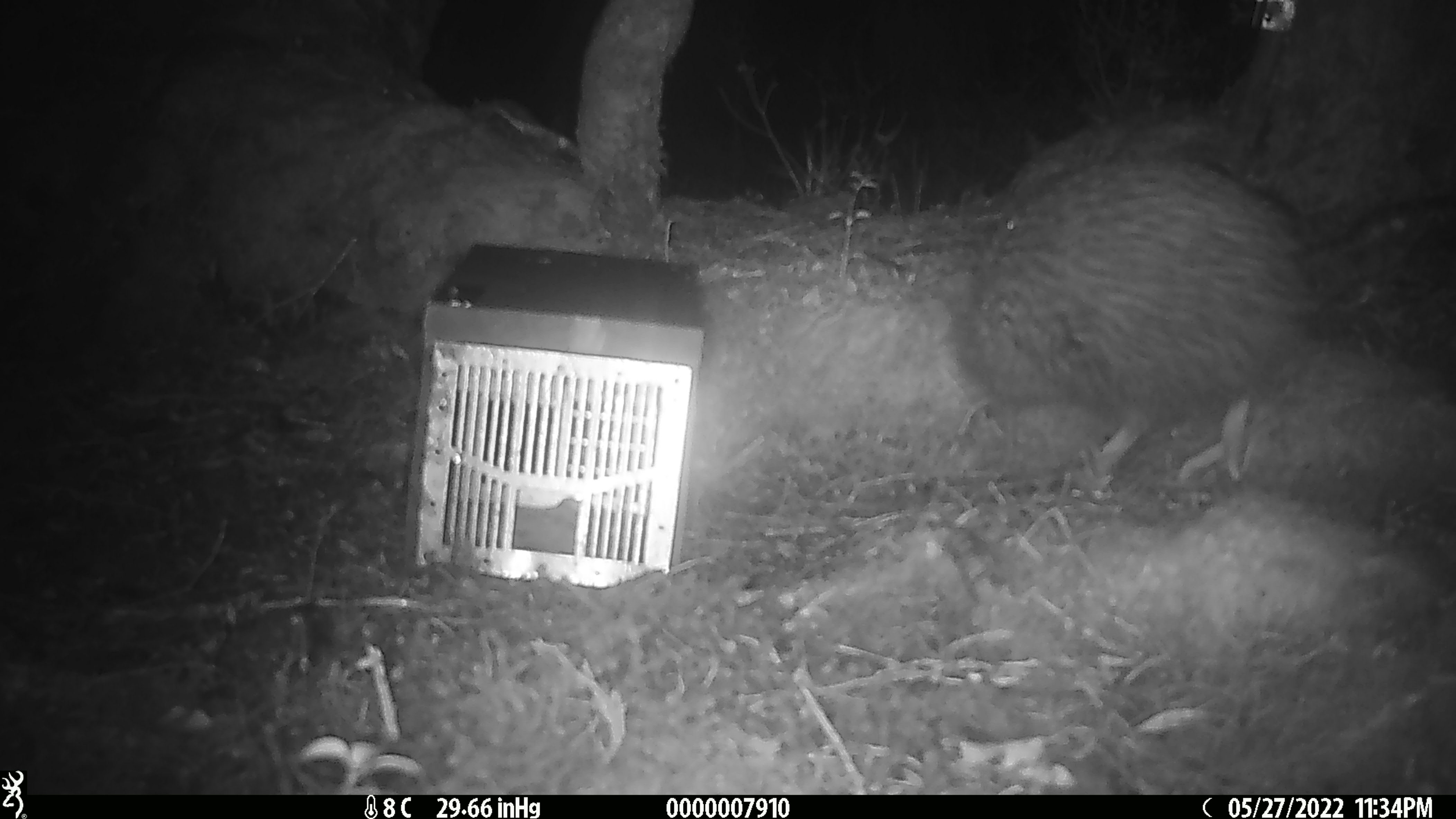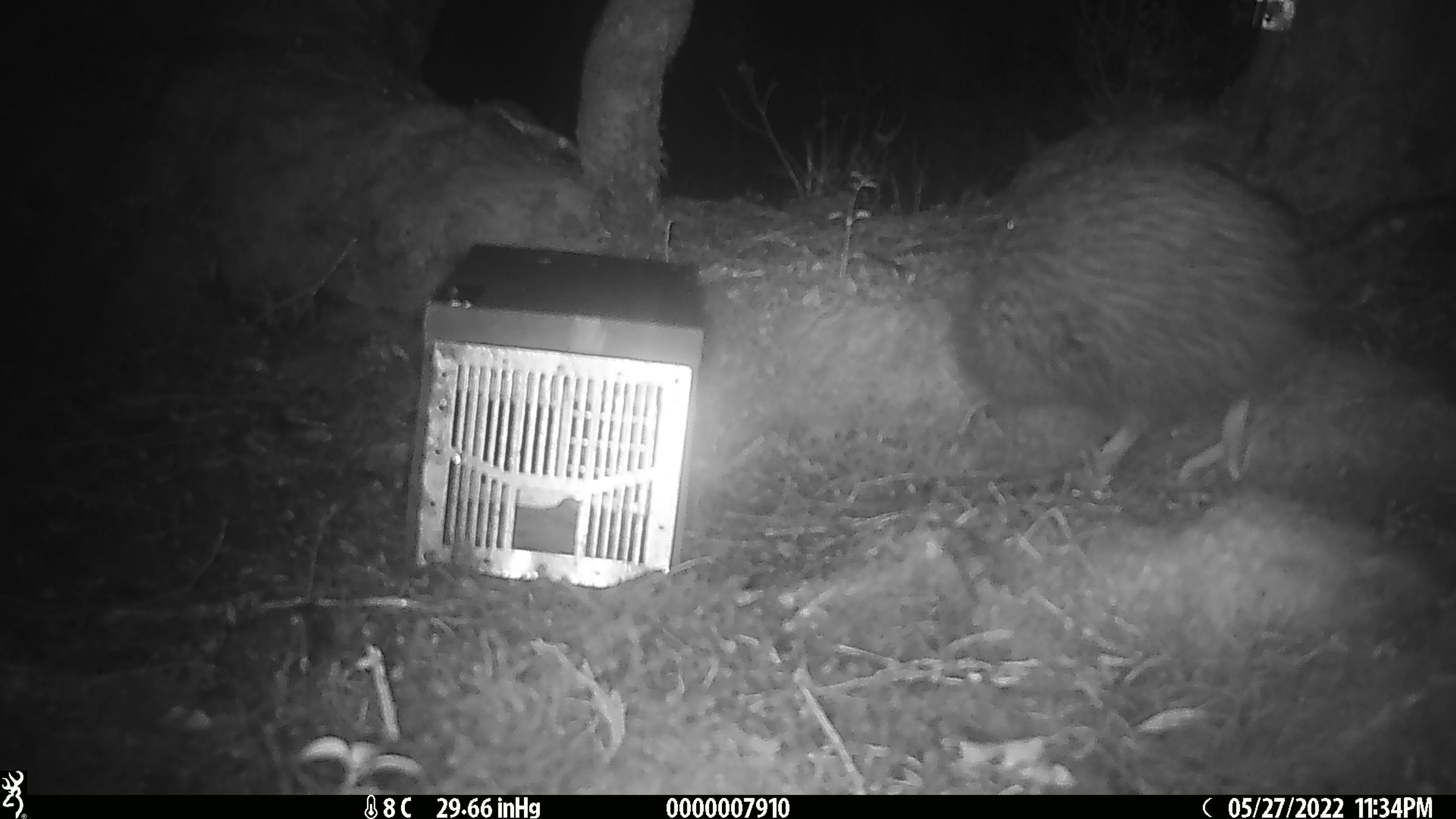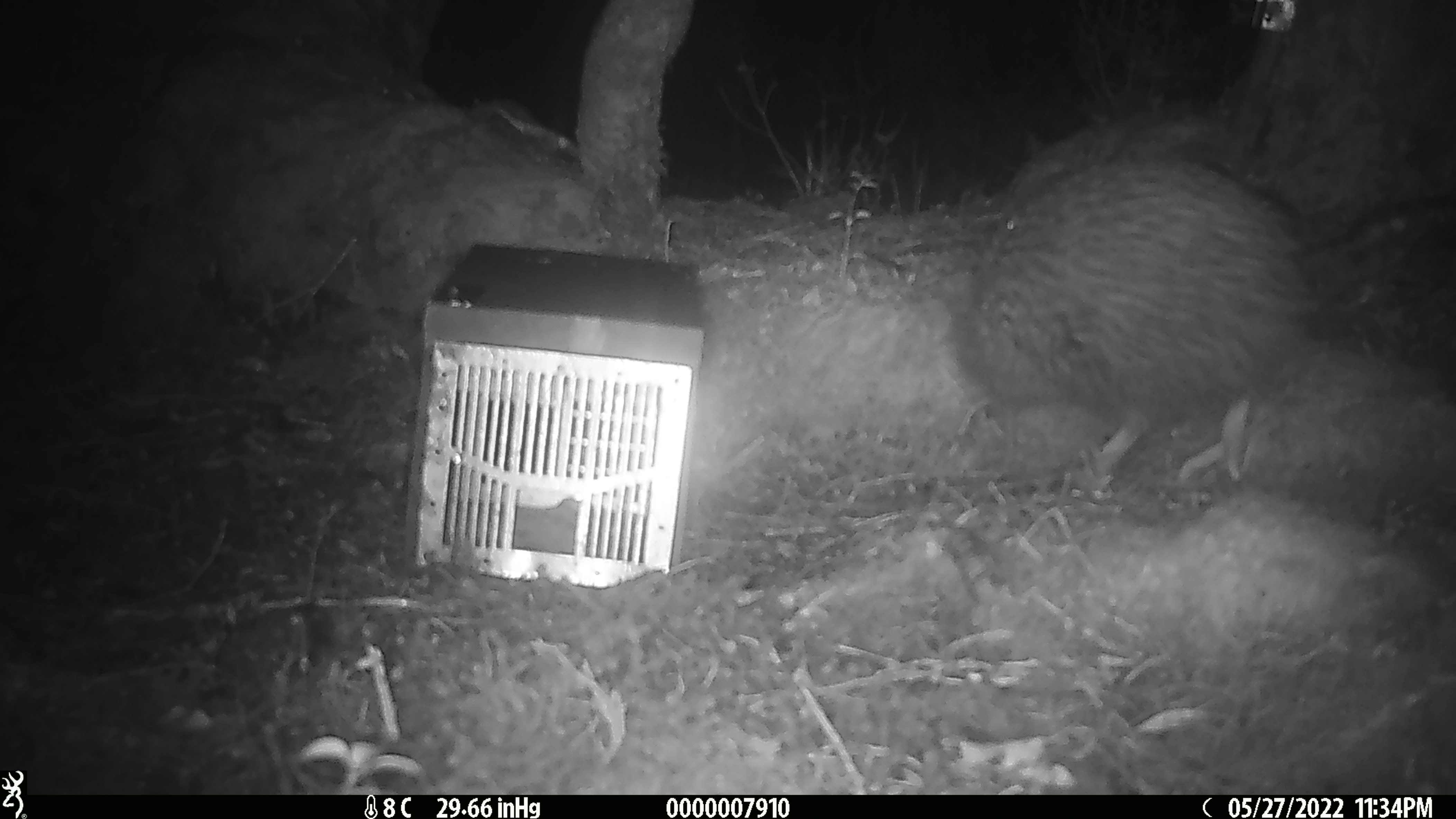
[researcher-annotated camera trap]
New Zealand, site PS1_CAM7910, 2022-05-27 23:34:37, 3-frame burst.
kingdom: Animalia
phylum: Chordata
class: Aves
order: Apterygiformes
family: Apterygidae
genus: Apteryx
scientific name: Apteryx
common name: kiwi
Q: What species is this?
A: Kiwi (Apteryx).